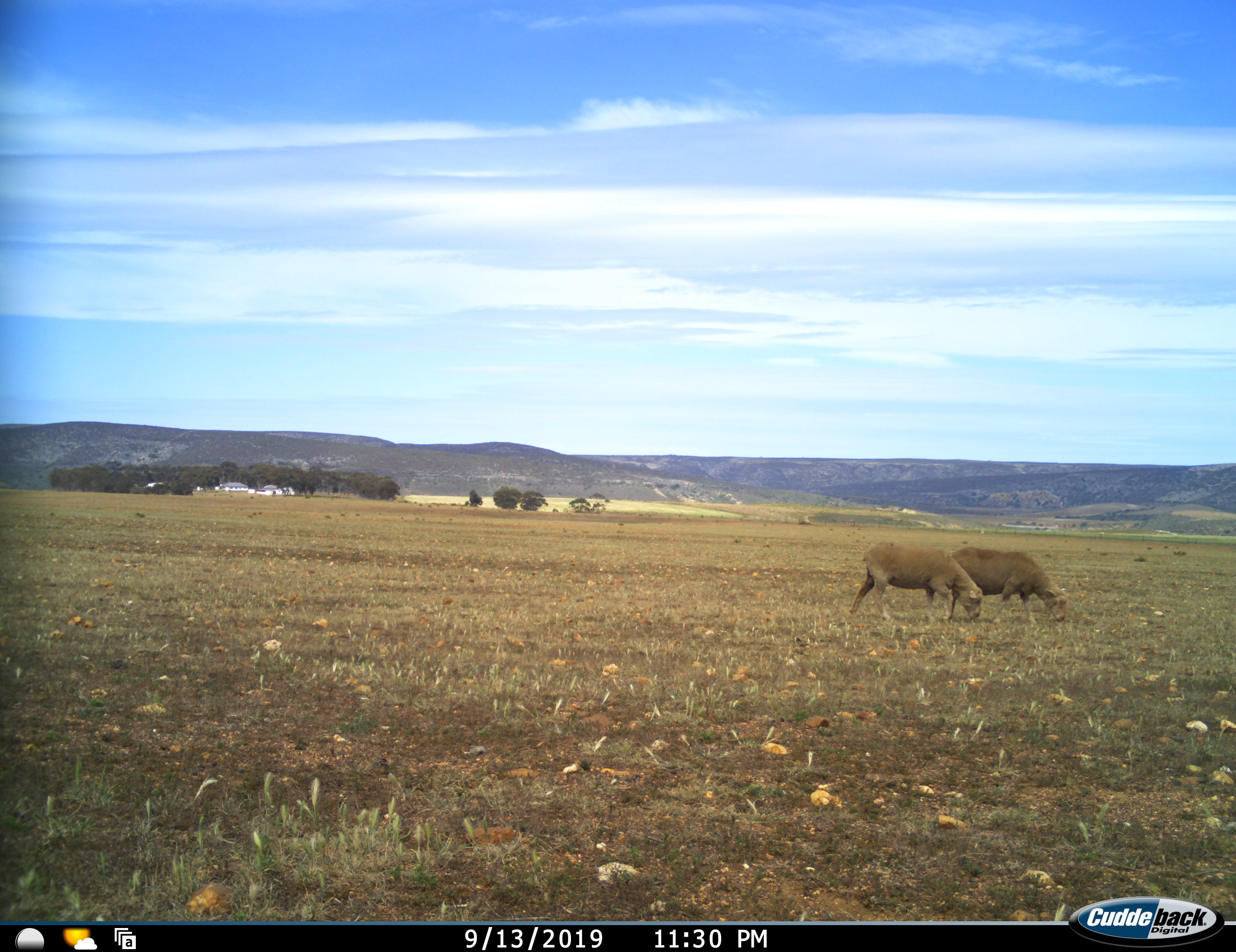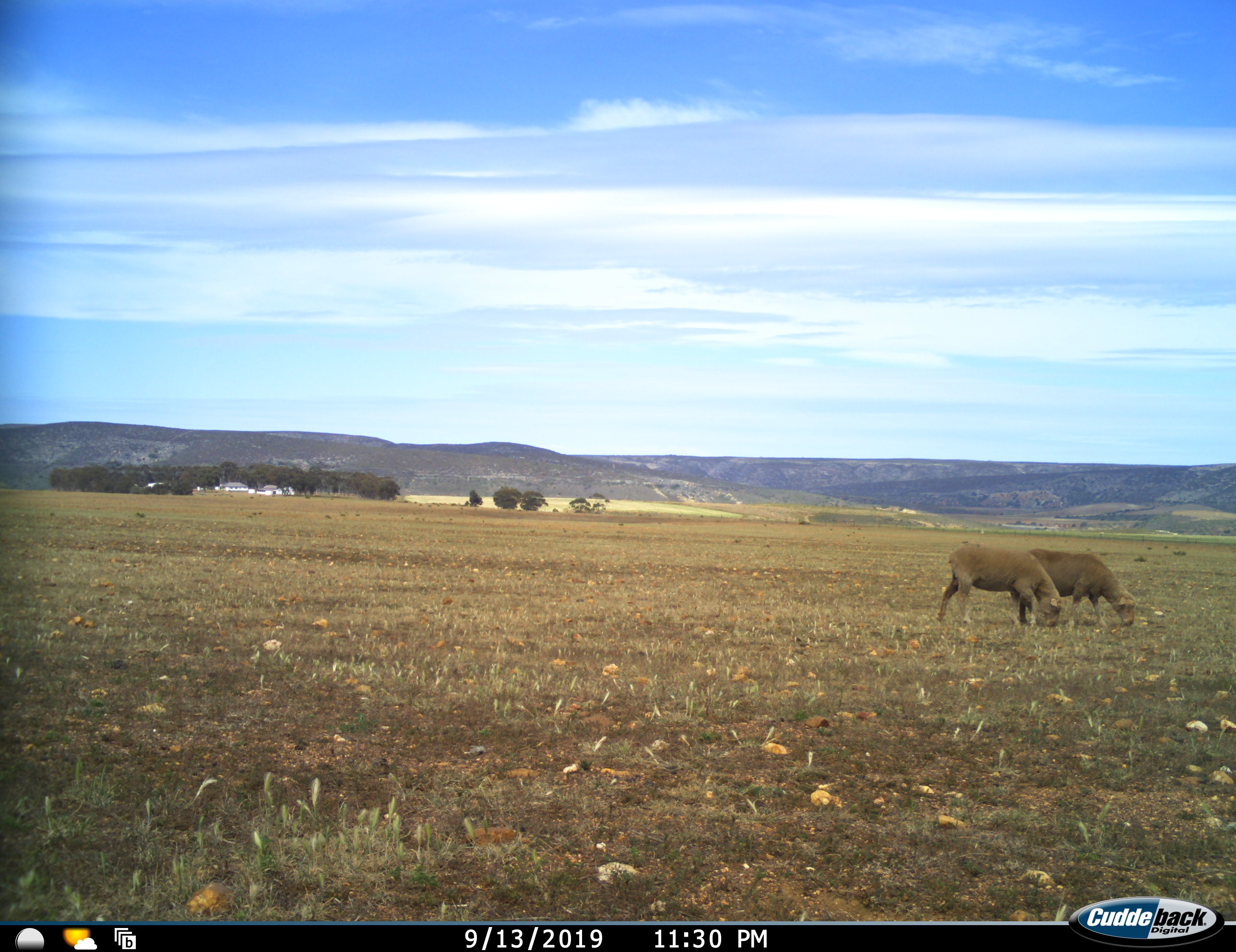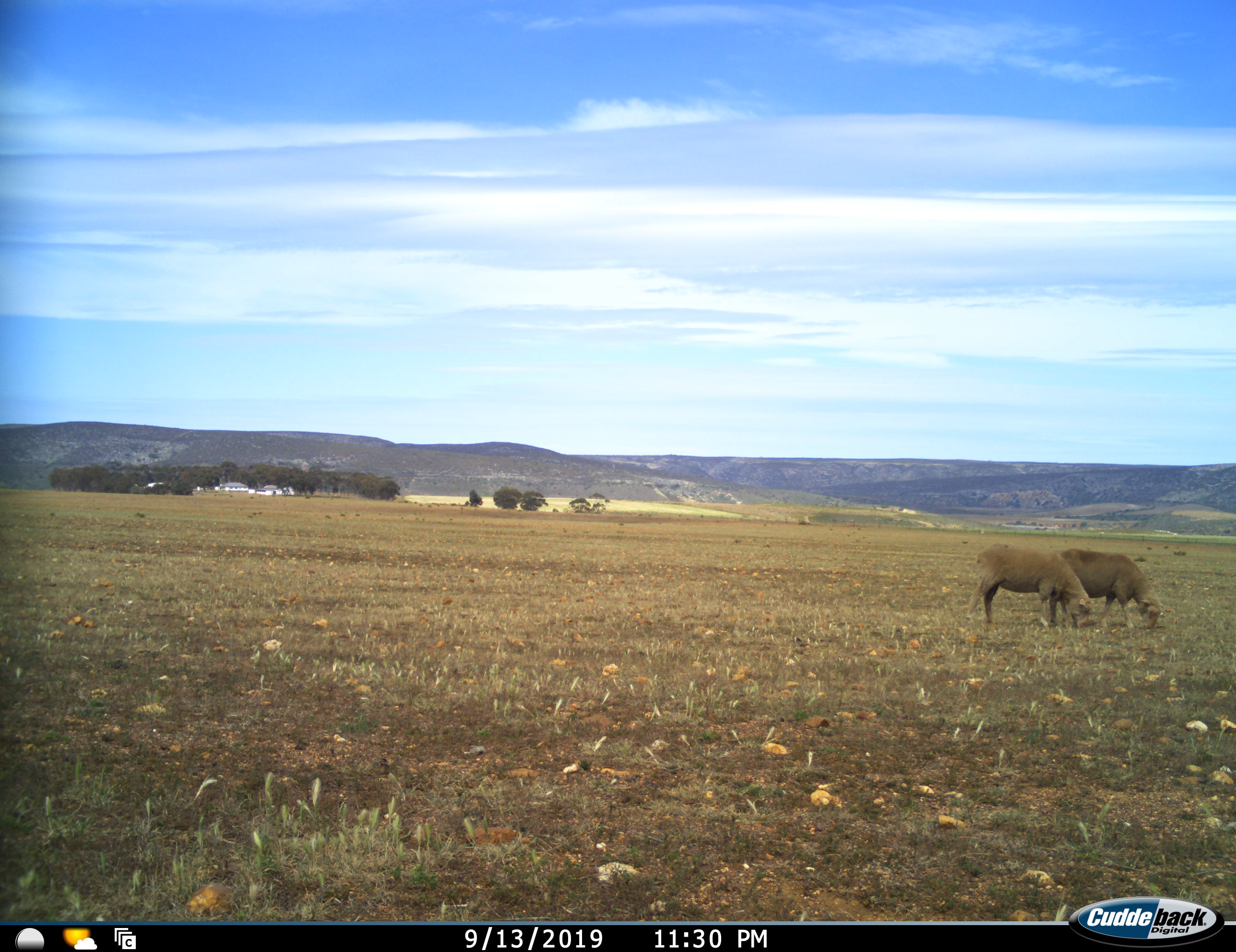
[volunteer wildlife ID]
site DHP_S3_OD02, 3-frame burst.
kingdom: Animalia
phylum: Chordata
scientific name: Vertebrata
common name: domestic animal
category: domesticanimal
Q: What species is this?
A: Domesticanimal (domestic animal) (Vertebrata).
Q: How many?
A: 2.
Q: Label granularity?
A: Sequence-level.